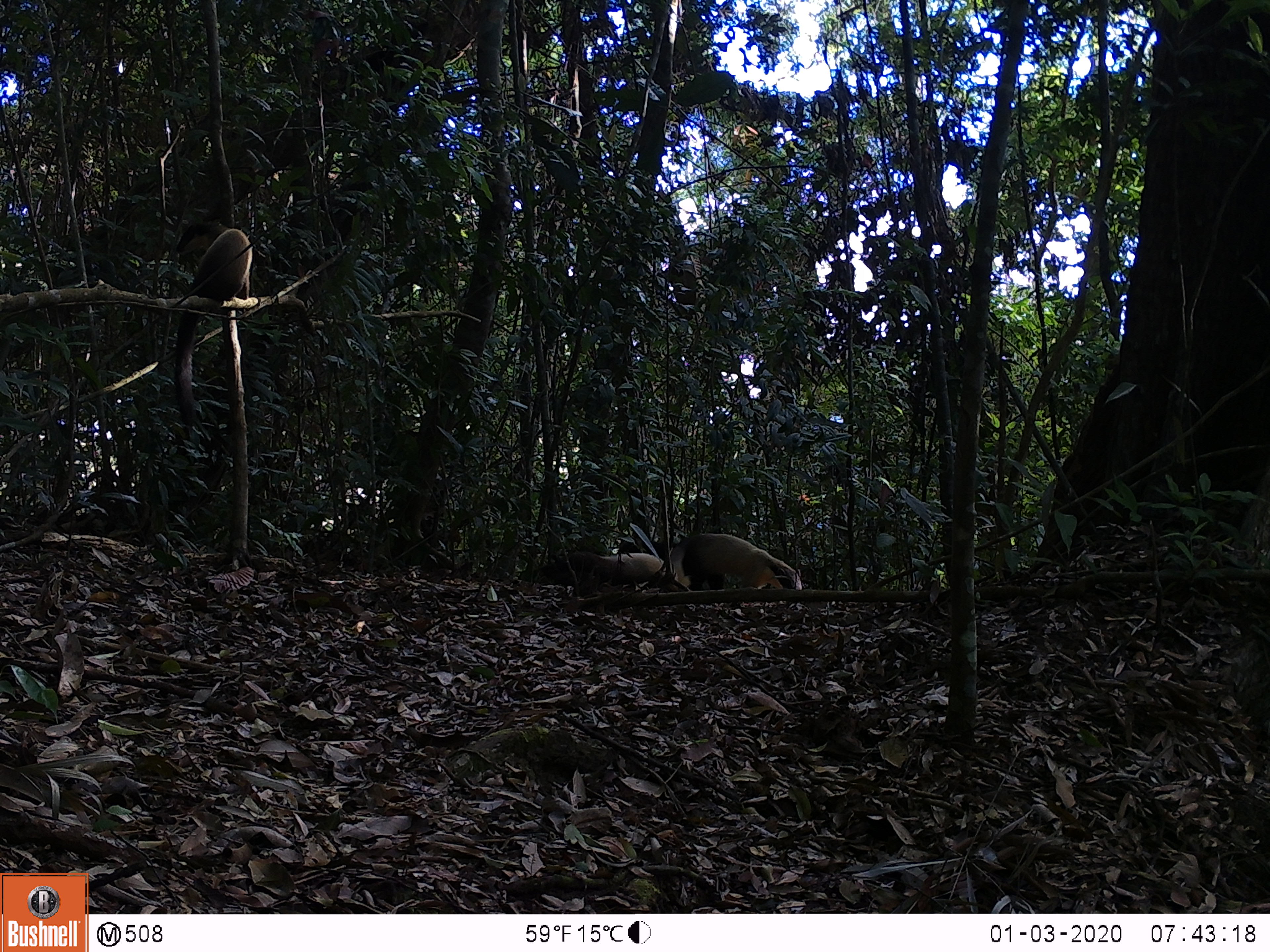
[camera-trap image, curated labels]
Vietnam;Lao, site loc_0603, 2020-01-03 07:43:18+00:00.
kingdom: Animalia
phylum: Chordata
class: Mammalia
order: Carnivora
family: Mustelidae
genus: Martes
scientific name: Martes flavigula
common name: yellow-throated marten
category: yellow throated marten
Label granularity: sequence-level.